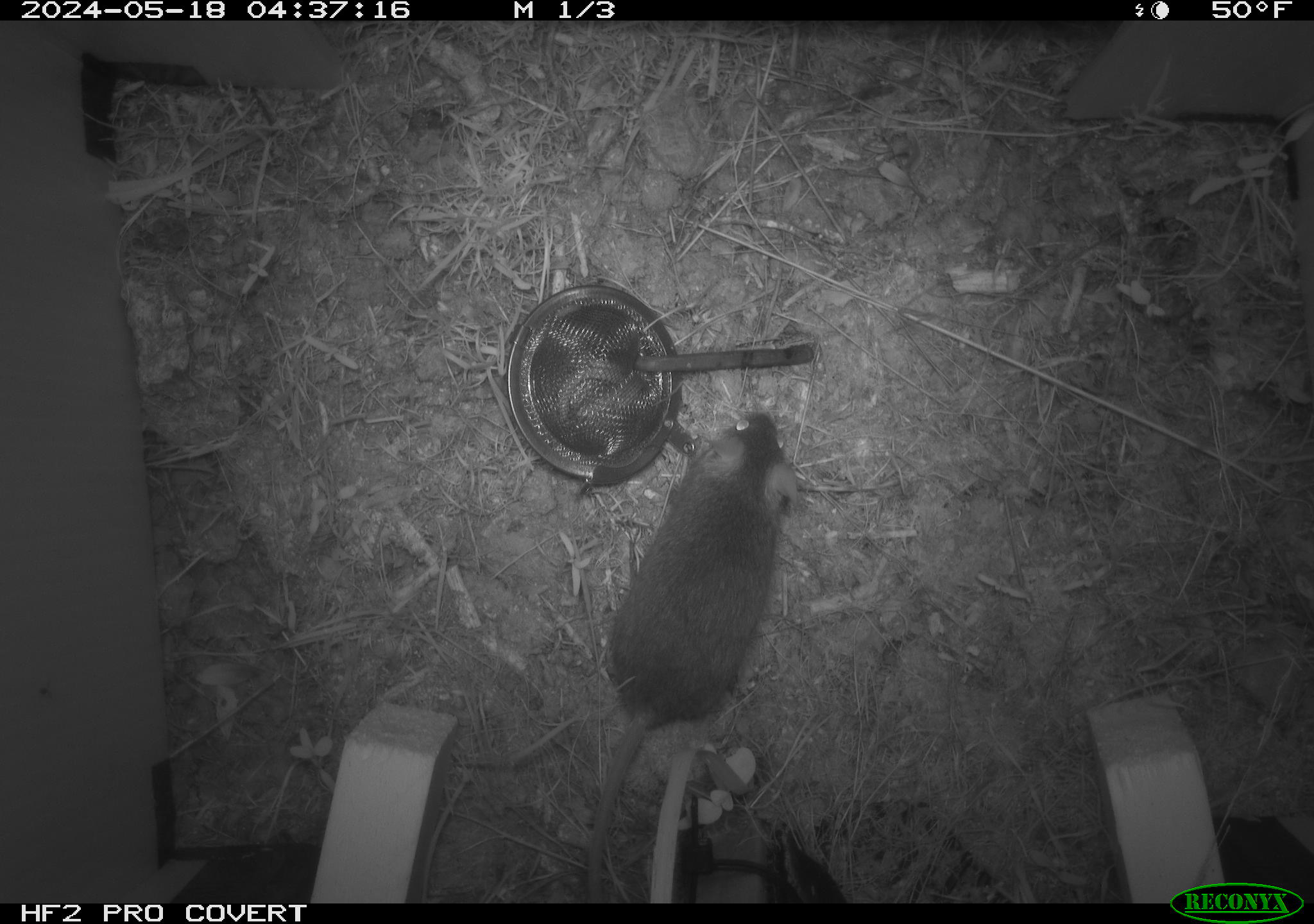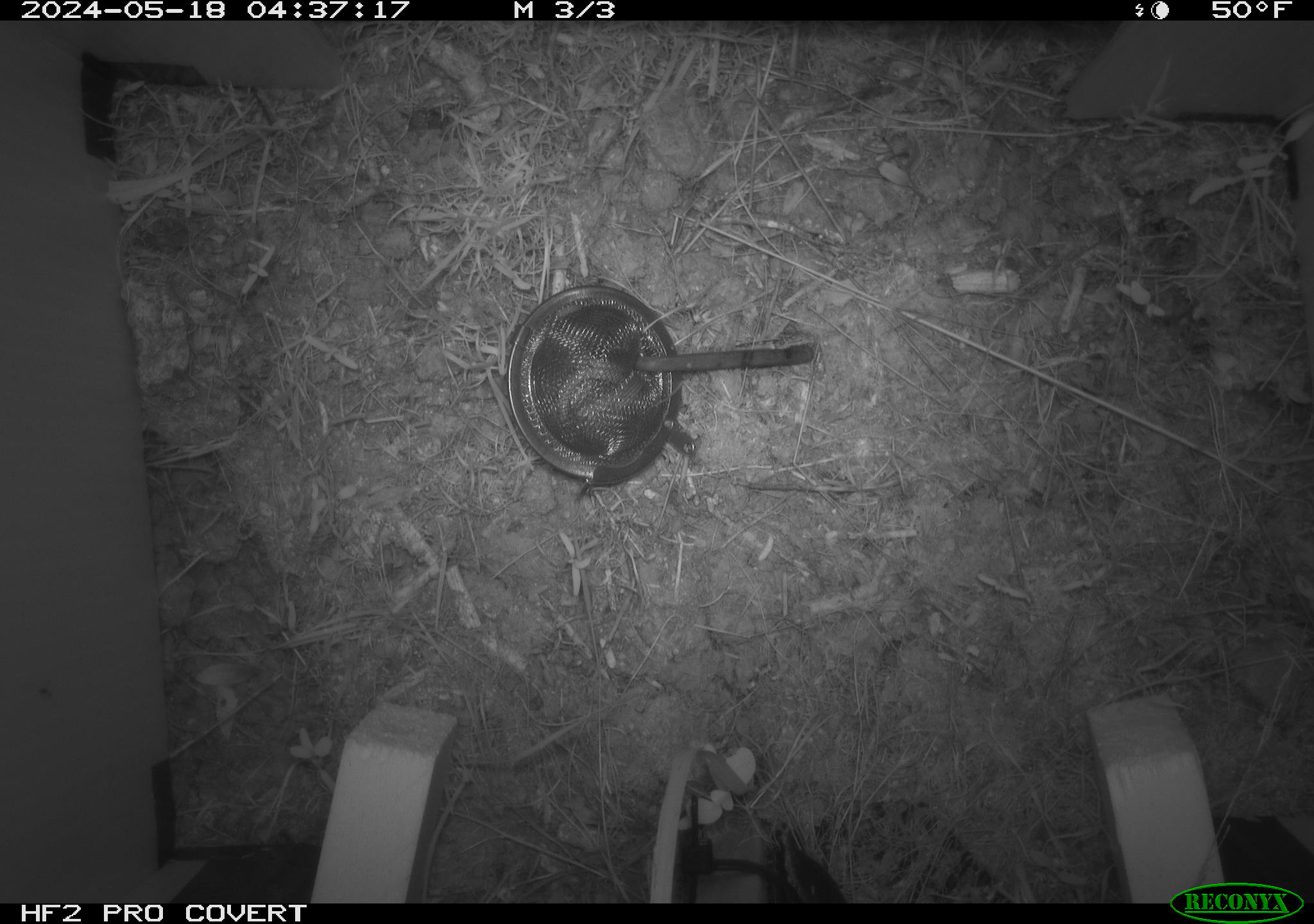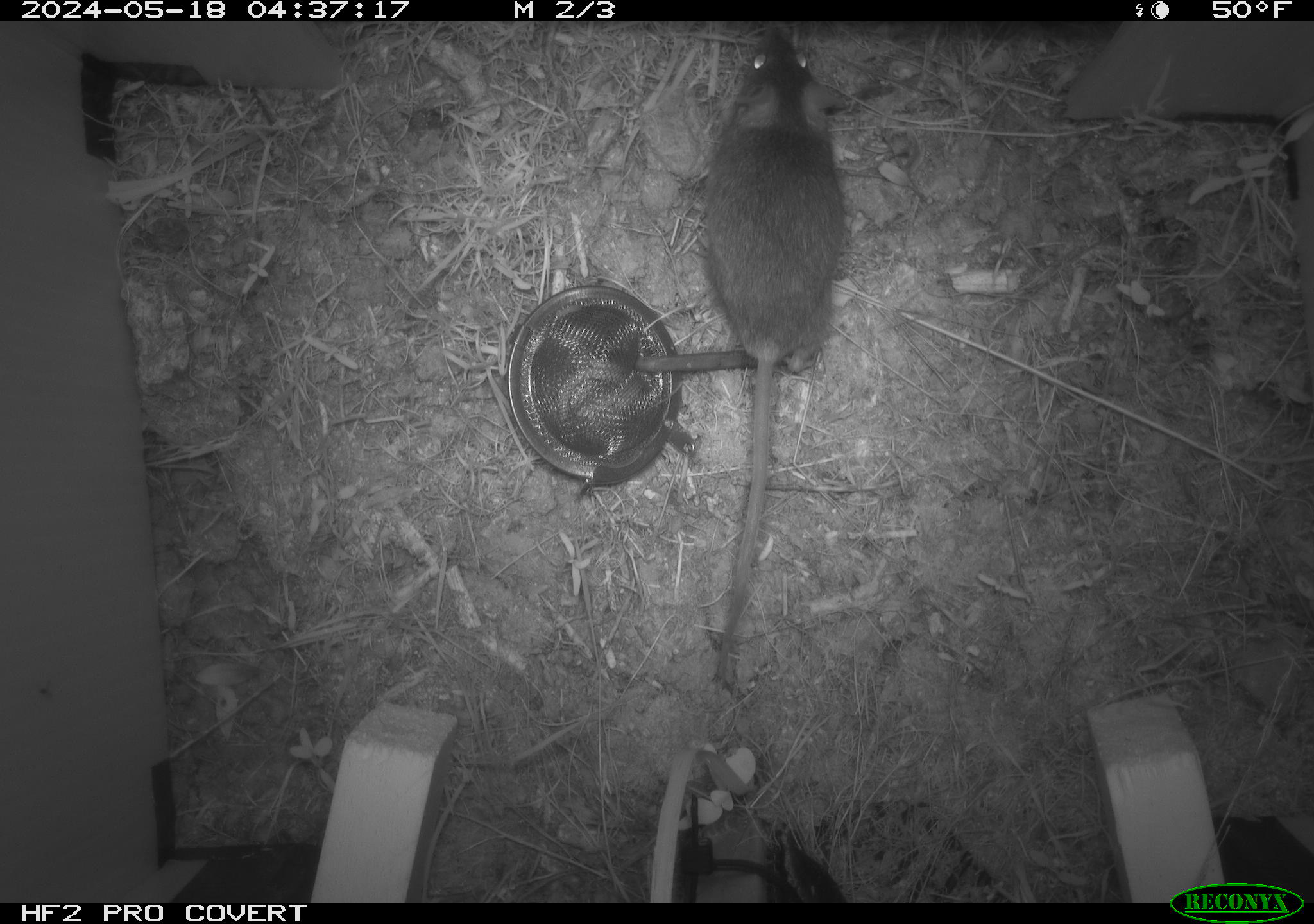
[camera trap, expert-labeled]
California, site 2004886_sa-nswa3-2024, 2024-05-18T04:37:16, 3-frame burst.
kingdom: Animalia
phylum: Chordata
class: Mammalia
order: Rodentia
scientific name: Rodentia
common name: rodent